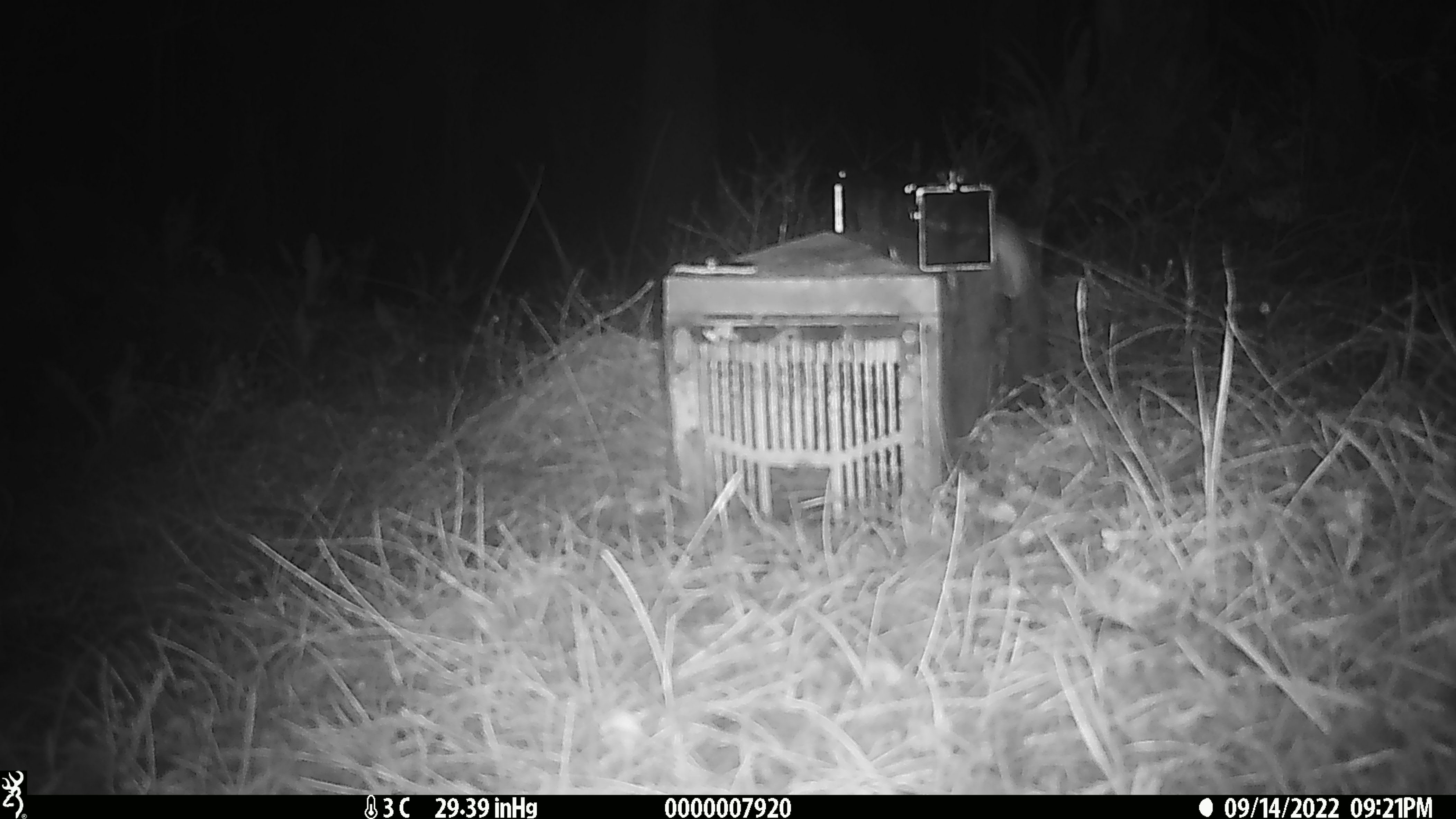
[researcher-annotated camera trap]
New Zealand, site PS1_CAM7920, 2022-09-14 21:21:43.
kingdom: Animalia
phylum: Chordata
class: Mammalia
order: Rodentia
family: Muridae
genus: Mus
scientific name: Mus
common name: mouse